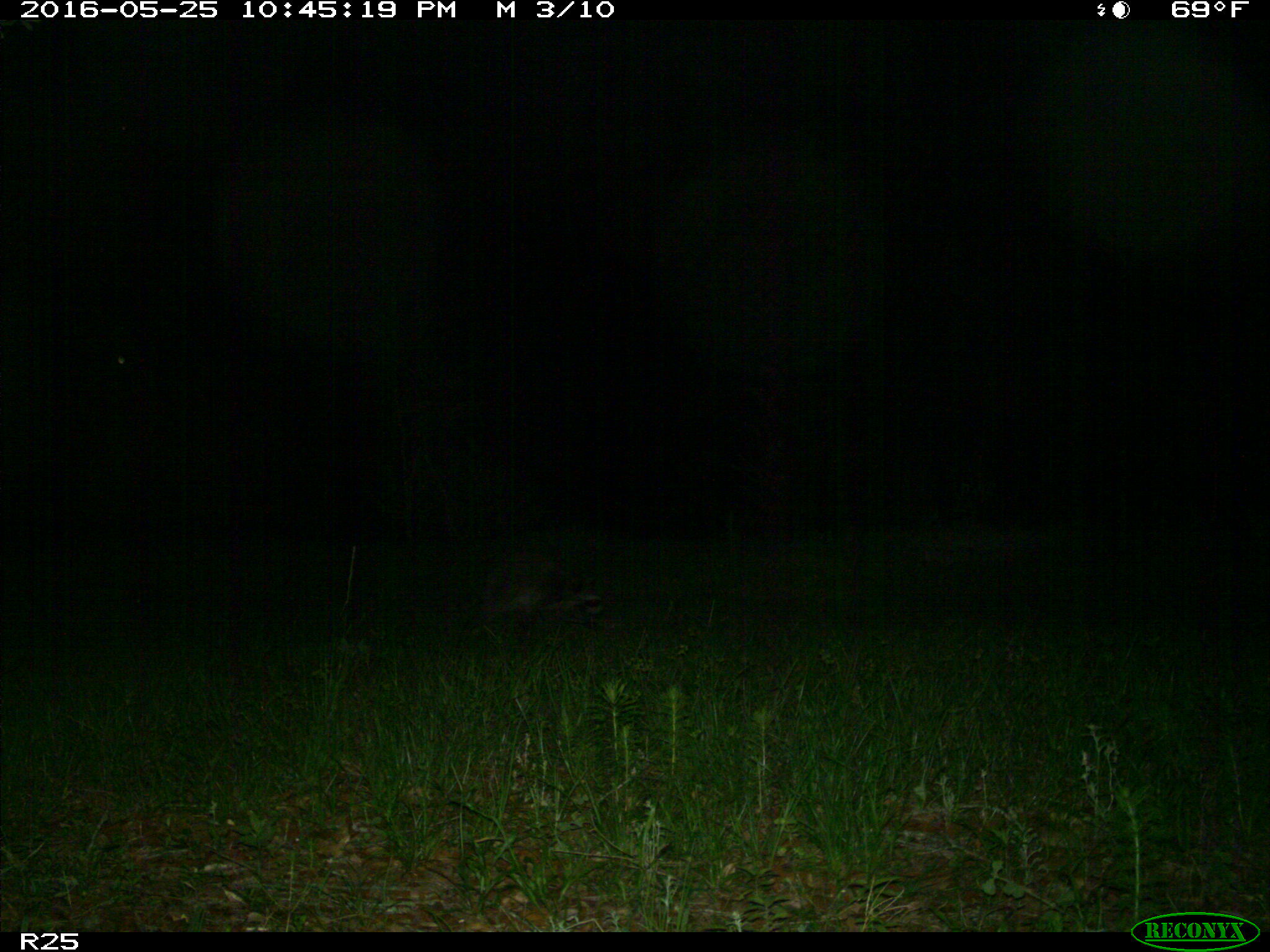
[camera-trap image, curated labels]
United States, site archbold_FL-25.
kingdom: Animalia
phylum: Chordata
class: Mammalia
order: Carnivora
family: Procyonidae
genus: Procyon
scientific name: Procyon lotor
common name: common raccoon